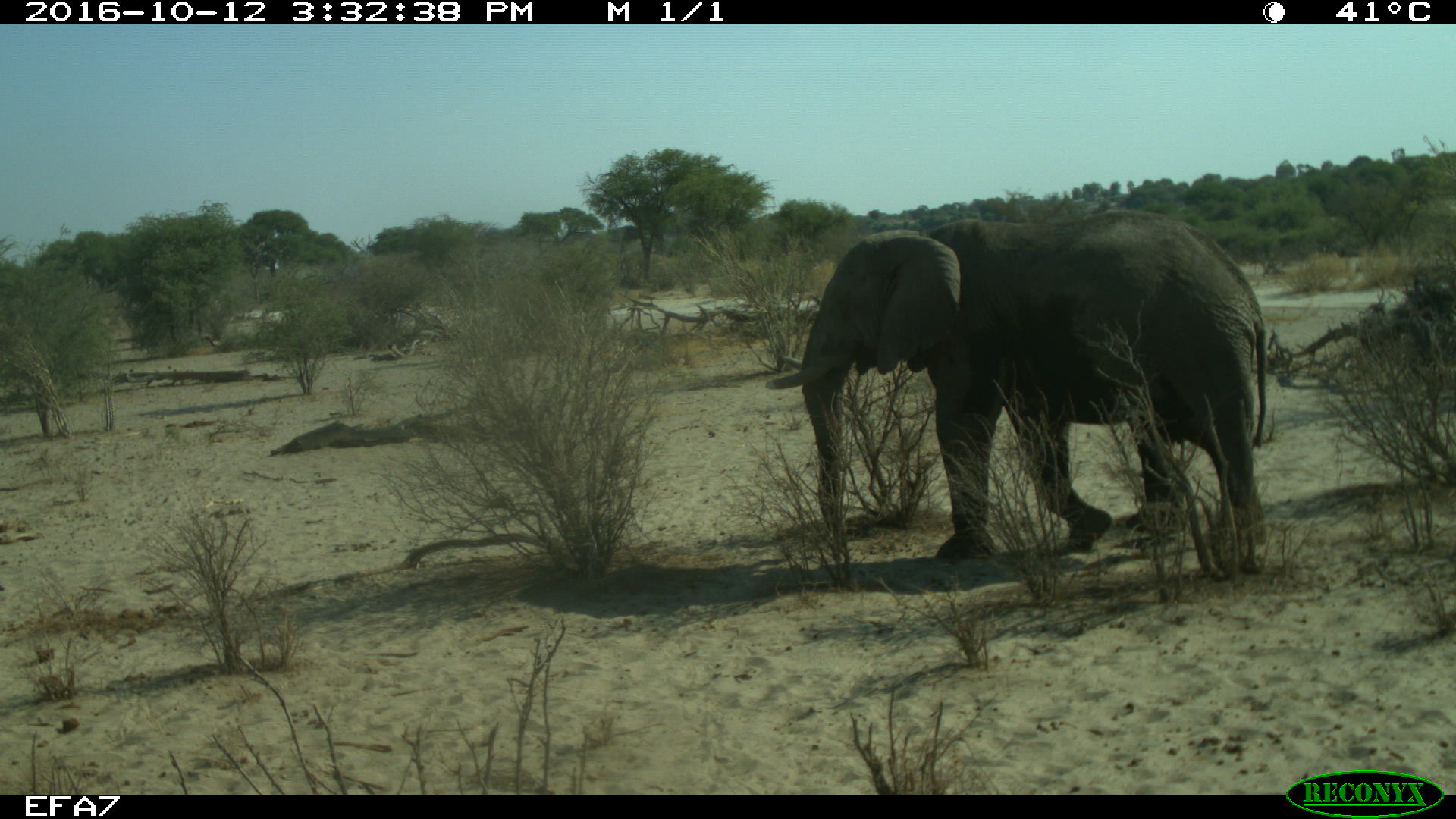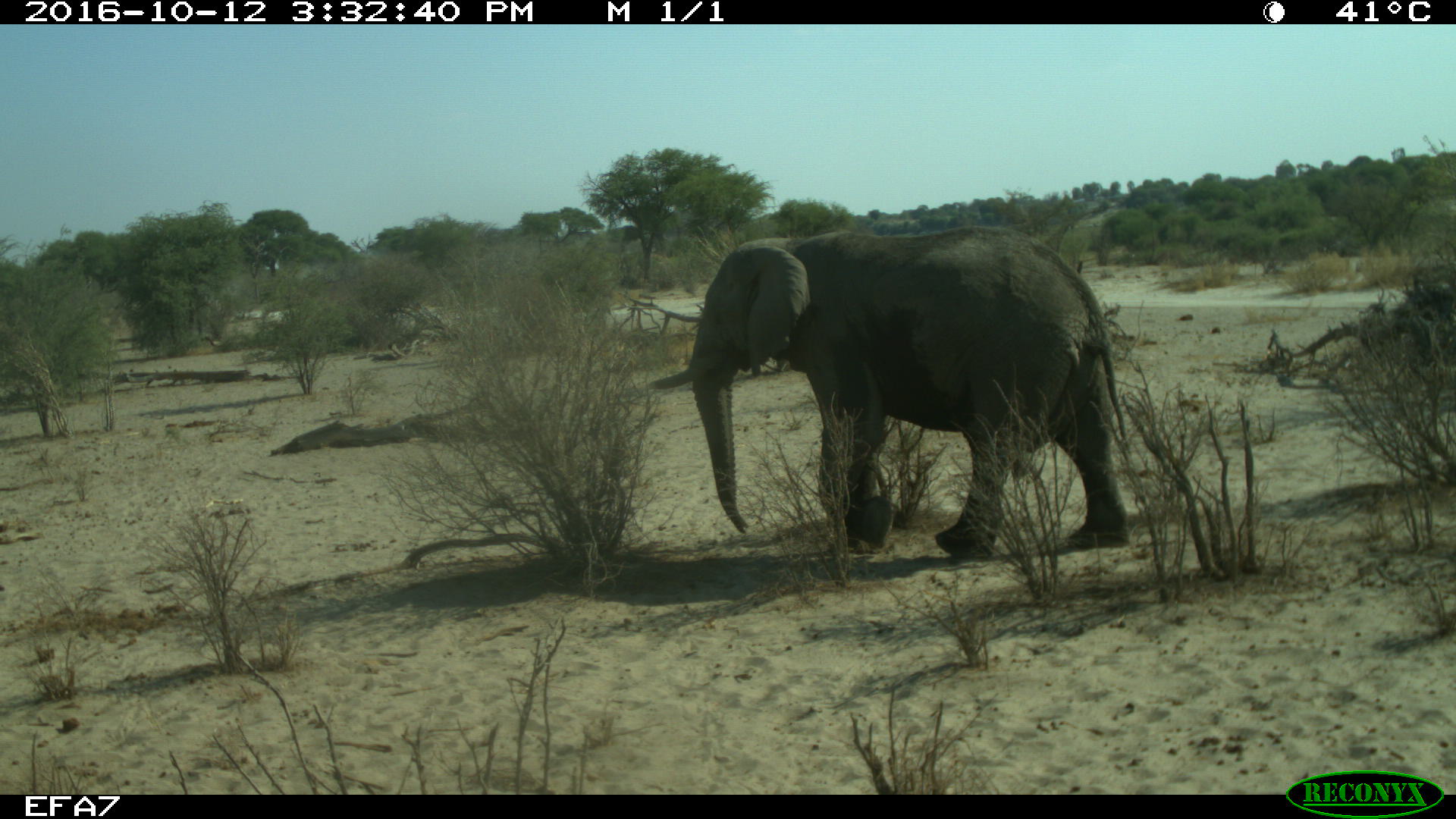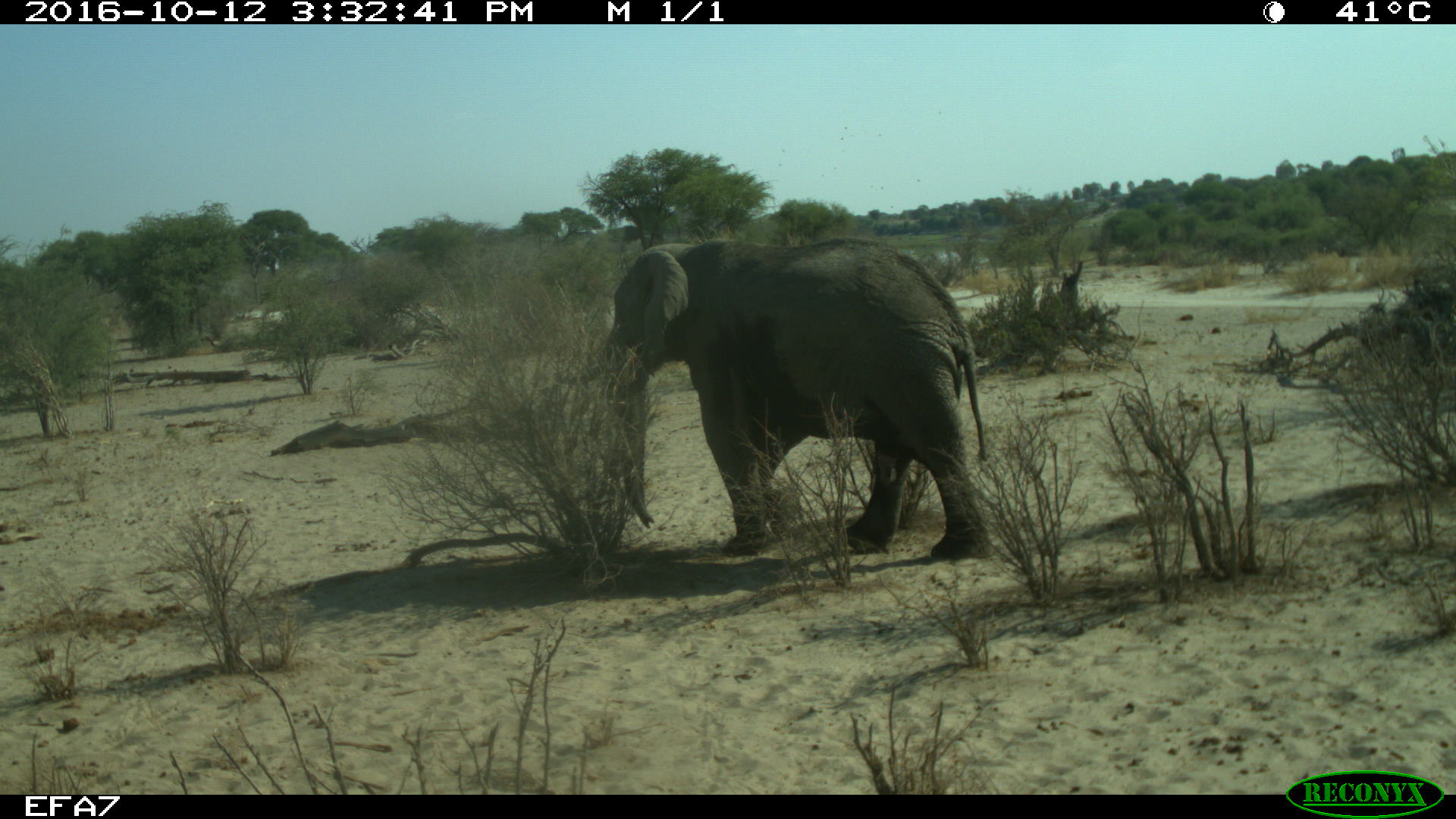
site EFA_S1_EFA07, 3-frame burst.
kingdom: Animalia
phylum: Chordata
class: Mammalia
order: Proboscidea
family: Elephantidae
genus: Loxodonta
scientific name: Loxodonta africana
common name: african bush elephant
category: elephant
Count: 1.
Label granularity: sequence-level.